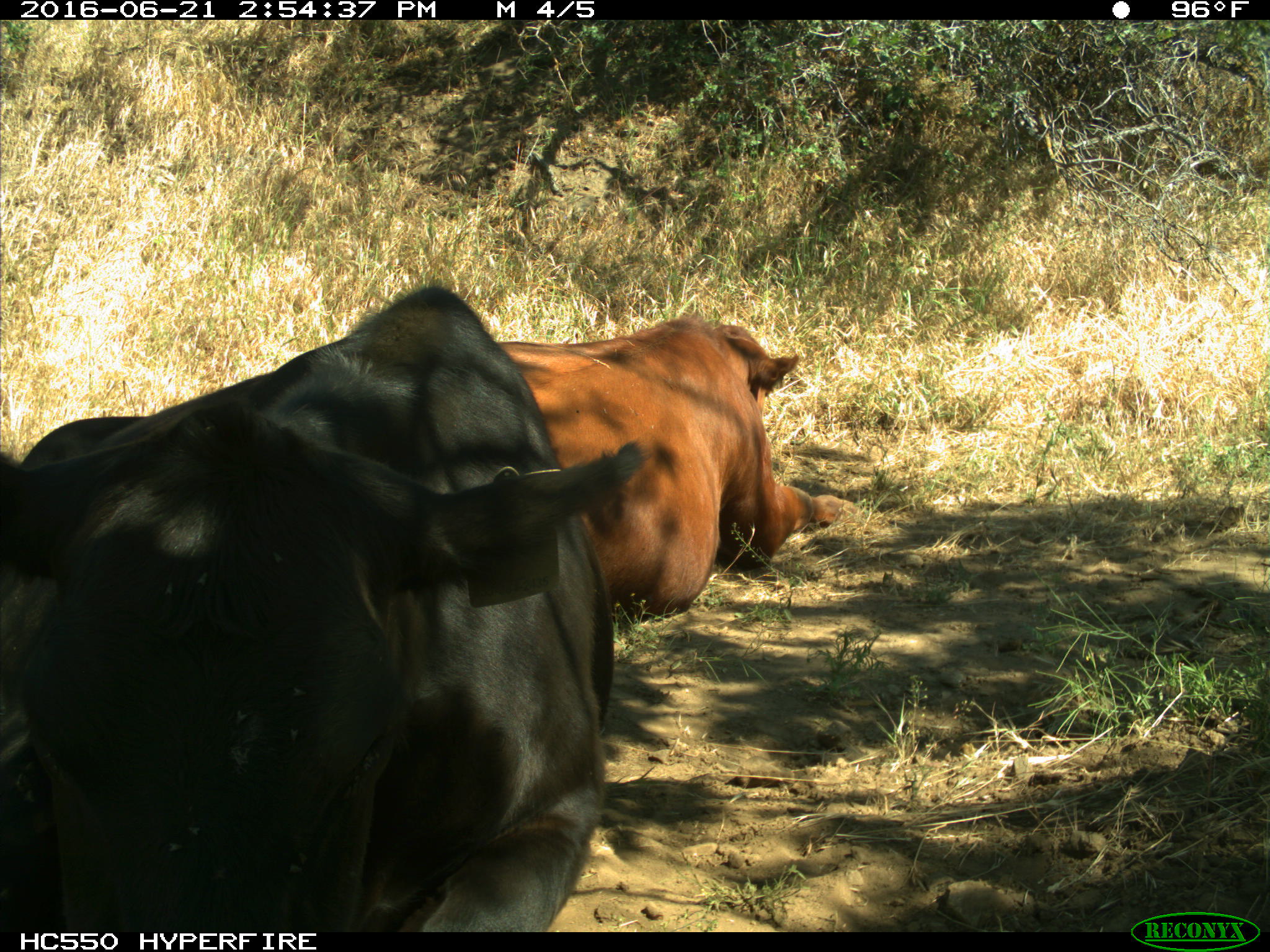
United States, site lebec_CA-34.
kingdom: Animalia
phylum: Chordata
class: Mammalia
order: Artiodactyla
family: Bovidae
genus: Bos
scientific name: Bos taurus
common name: domestic cow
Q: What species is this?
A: Bos taurus (domestic cow).